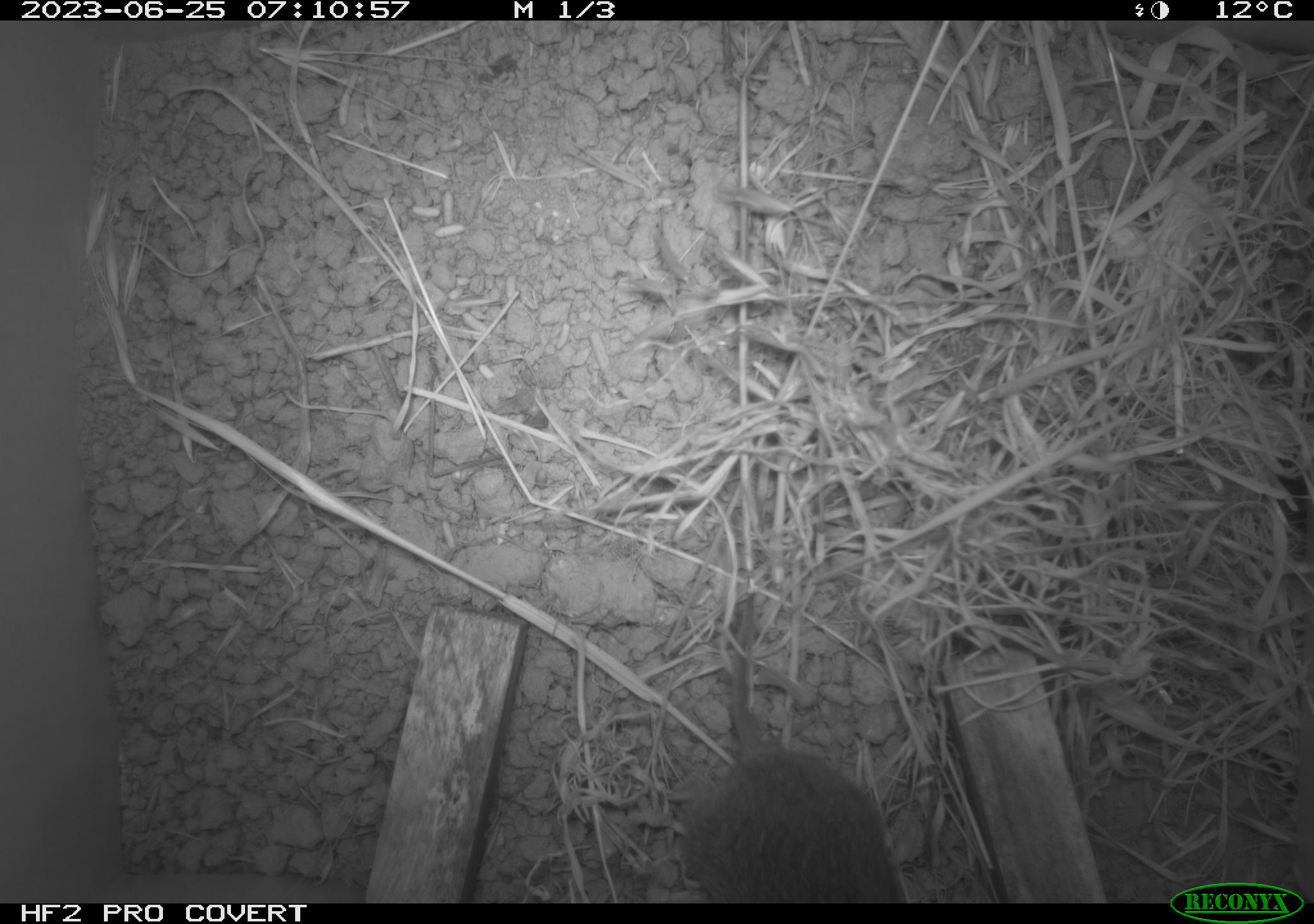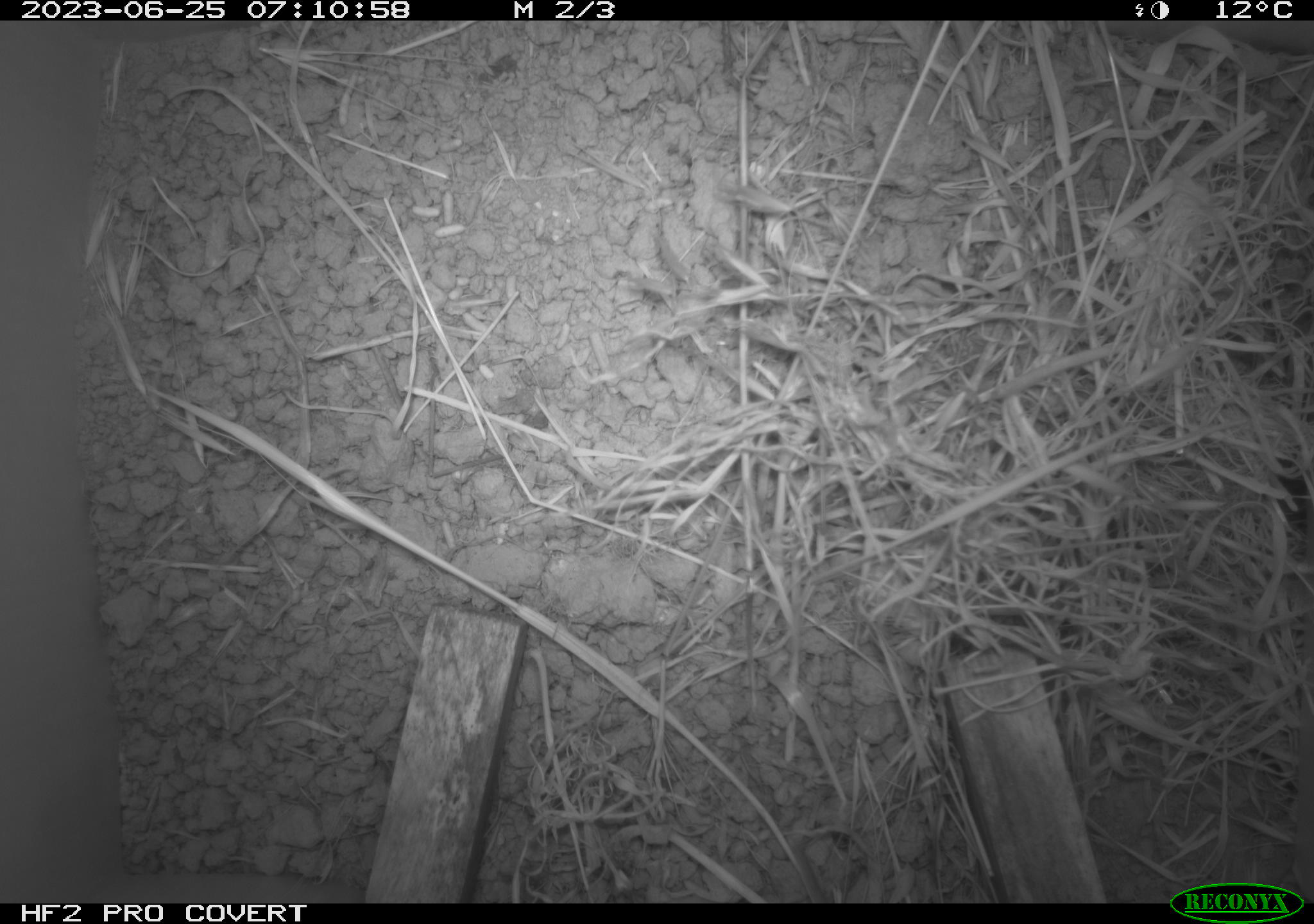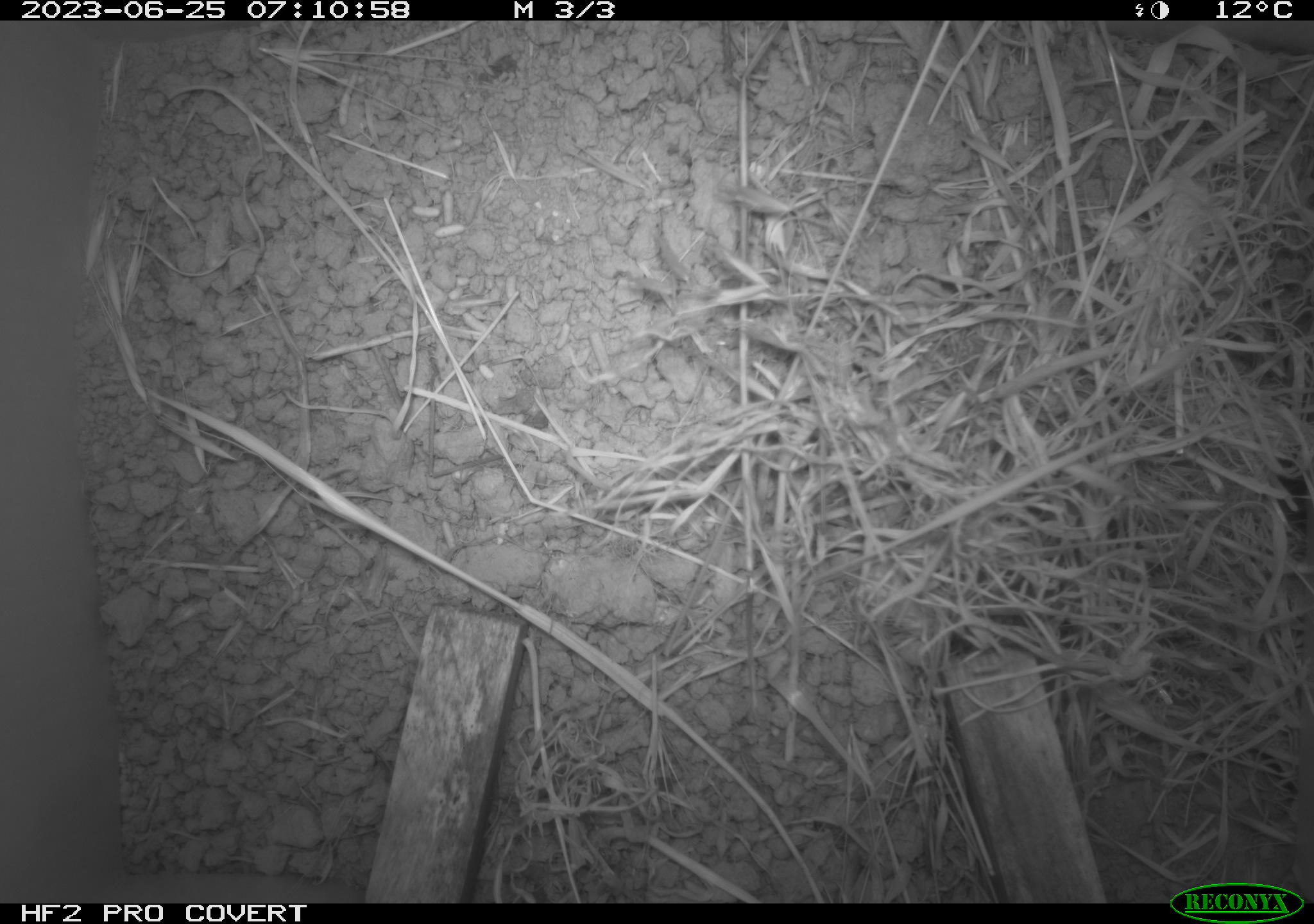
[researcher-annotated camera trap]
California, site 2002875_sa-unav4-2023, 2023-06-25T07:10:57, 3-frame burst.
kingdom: Animalia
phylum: Chordata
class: Mammalia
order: Rodentia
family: Cricetidae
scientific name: Arvicolinae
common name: voles, lemmings, and muskrats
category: arvicolinae subfamily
Arvicolinae subfamily (voles, lemmings, and muskrats) (Arvicolinae).